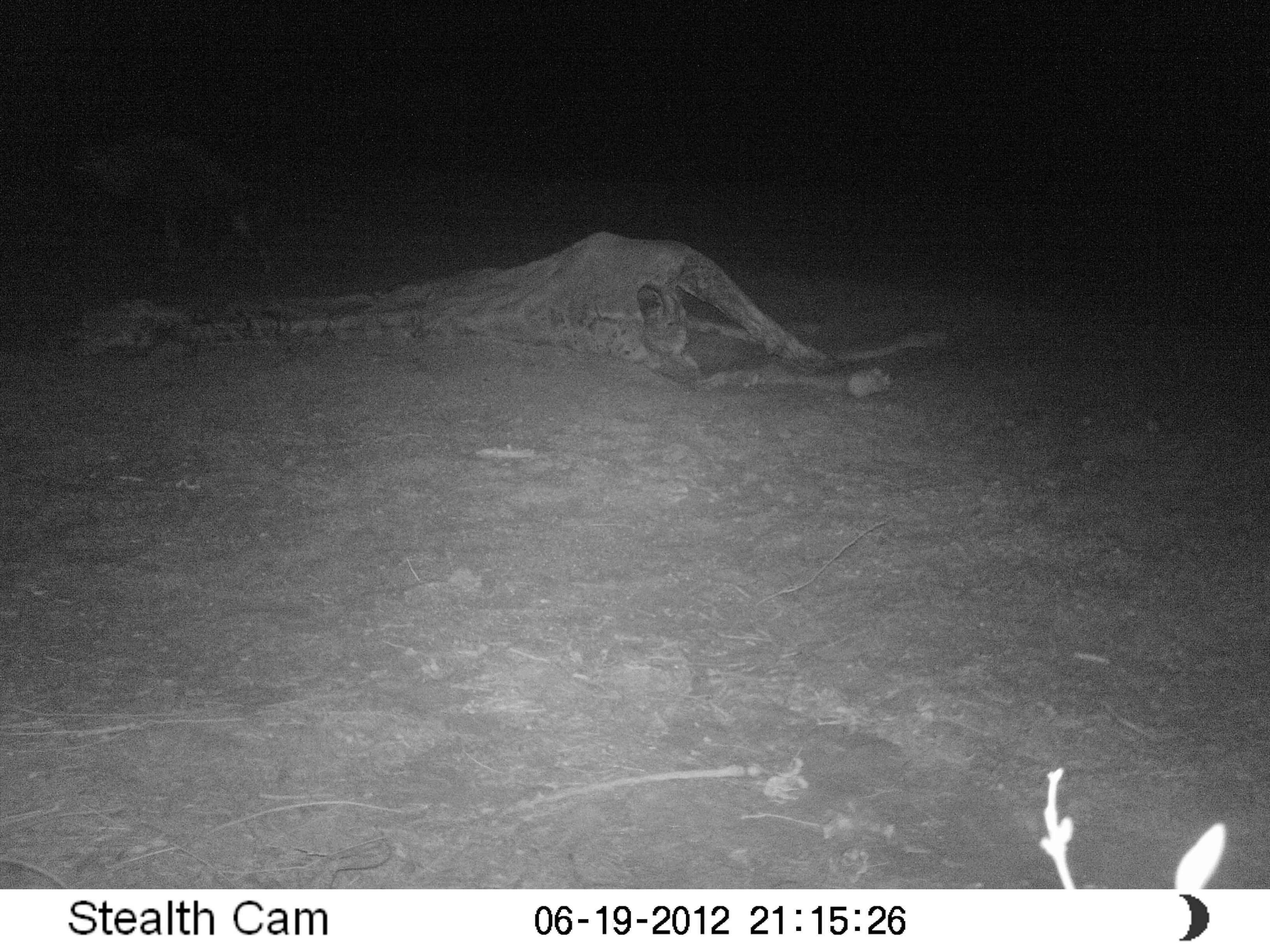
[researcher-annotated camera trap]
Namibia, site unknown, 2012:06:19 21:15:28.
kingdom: Animalia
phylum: Chordata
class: Mammalia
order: Carnivora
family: Hyaenidae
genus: Parahyaena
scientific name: Parahyaena brunnea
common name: brown hyena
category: hyaena brunnea